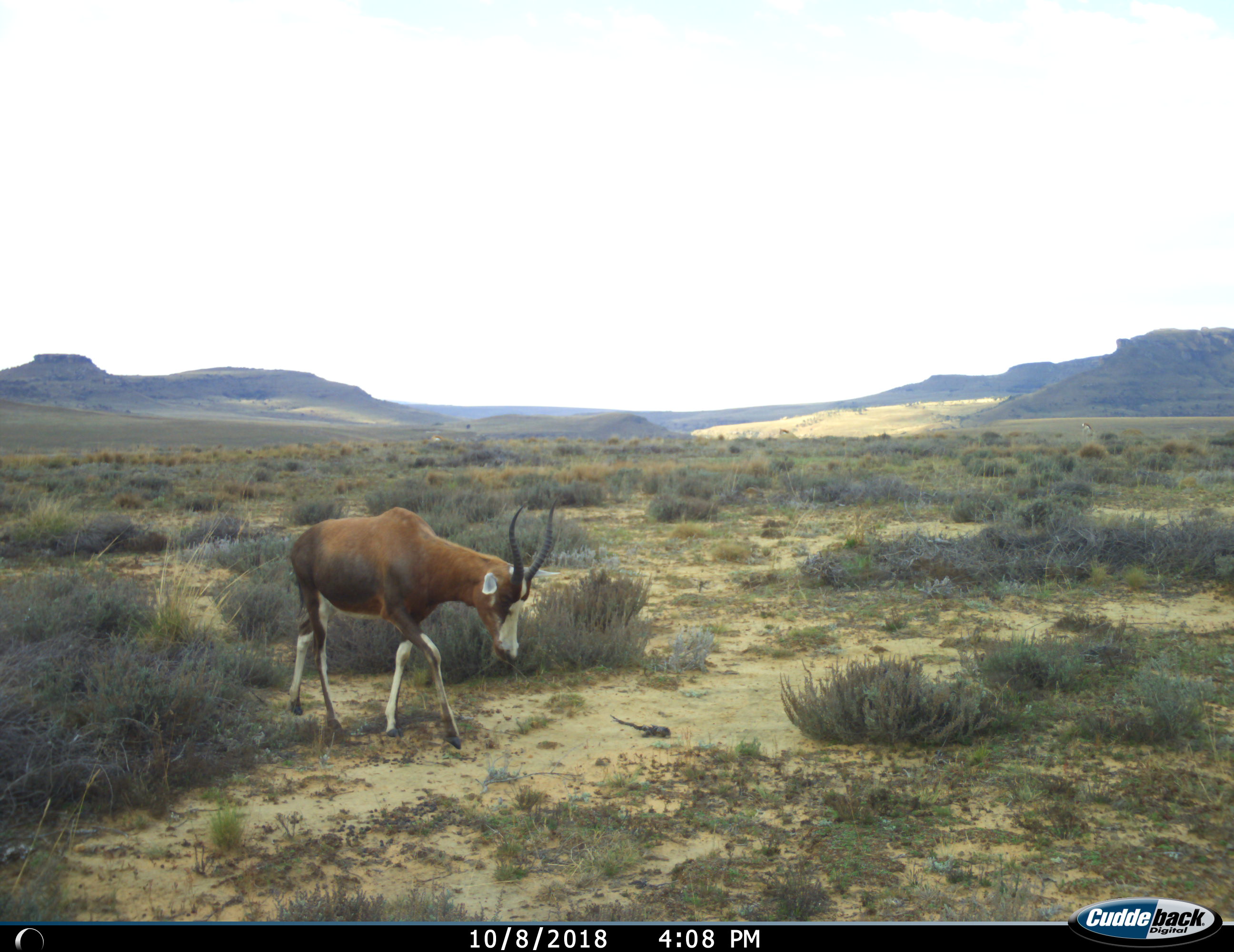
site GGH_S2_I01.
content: unidentified animal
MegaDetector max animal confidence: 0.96